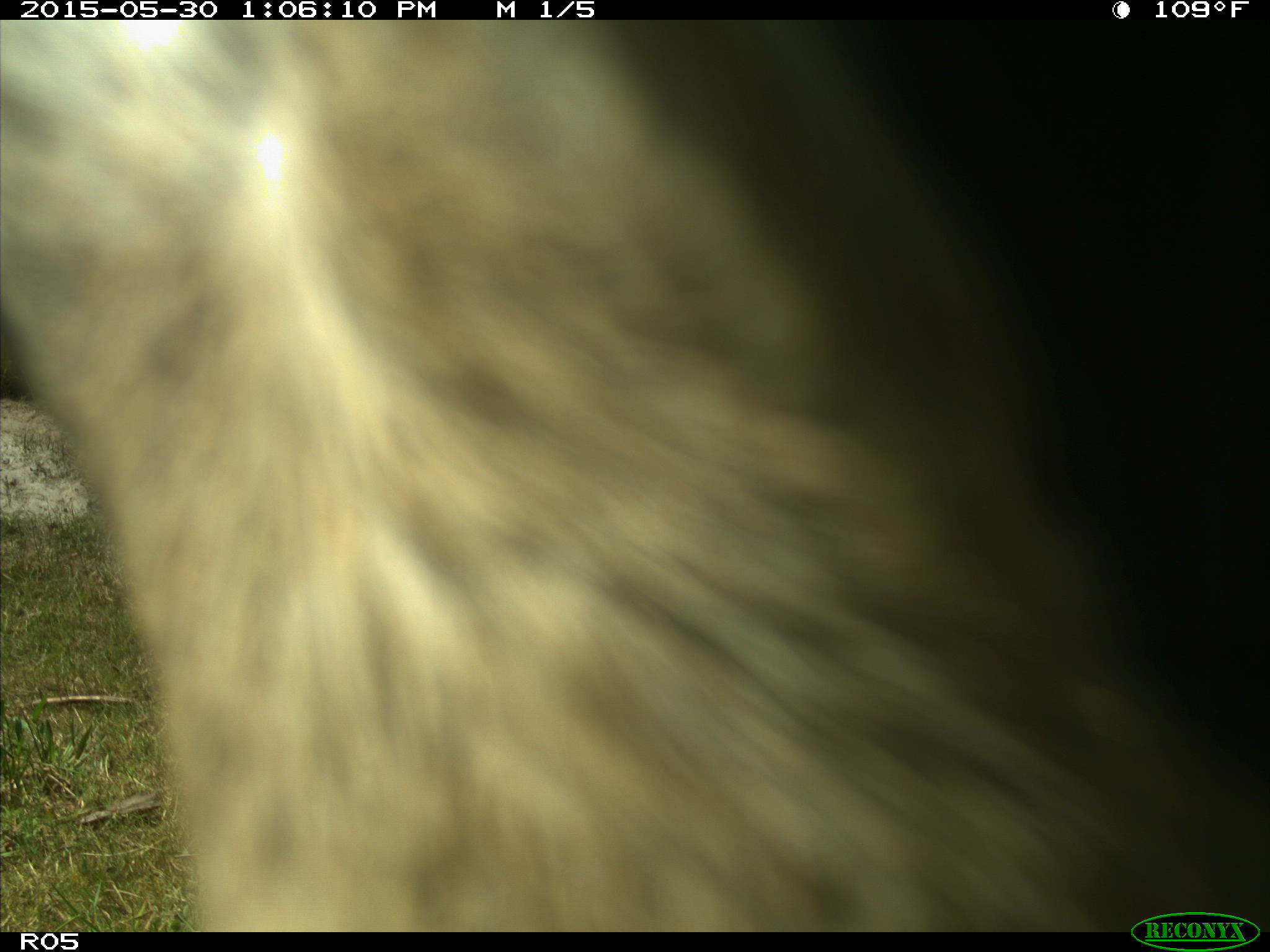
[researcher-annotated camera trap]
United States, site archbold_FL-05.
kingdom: Animalia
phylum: Chordata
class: Mammalia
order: Artiodactyla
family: Bovidae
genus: Bos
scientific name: Bos taurus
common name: domestic cow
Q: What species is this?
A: Bos taurus (domestic cow).